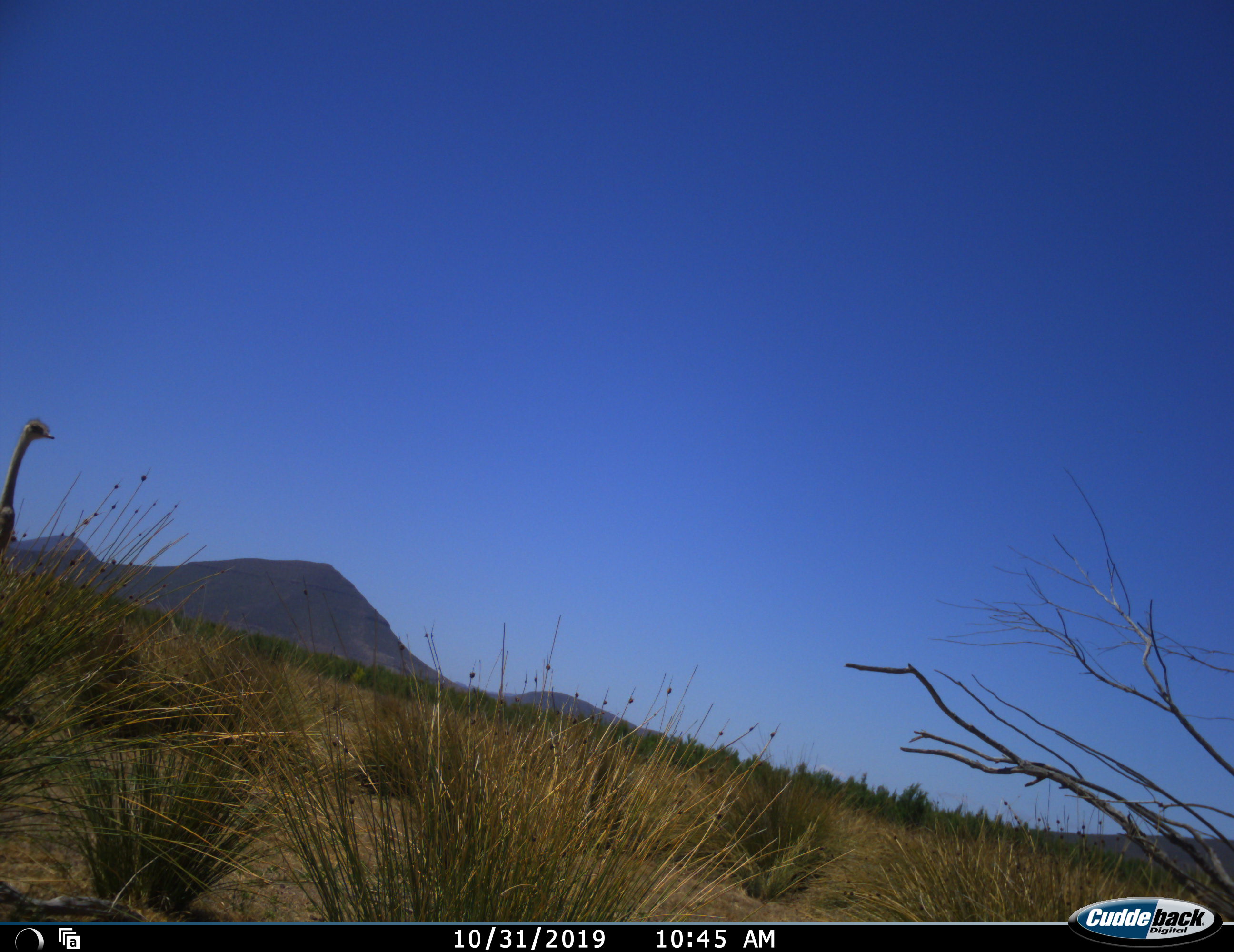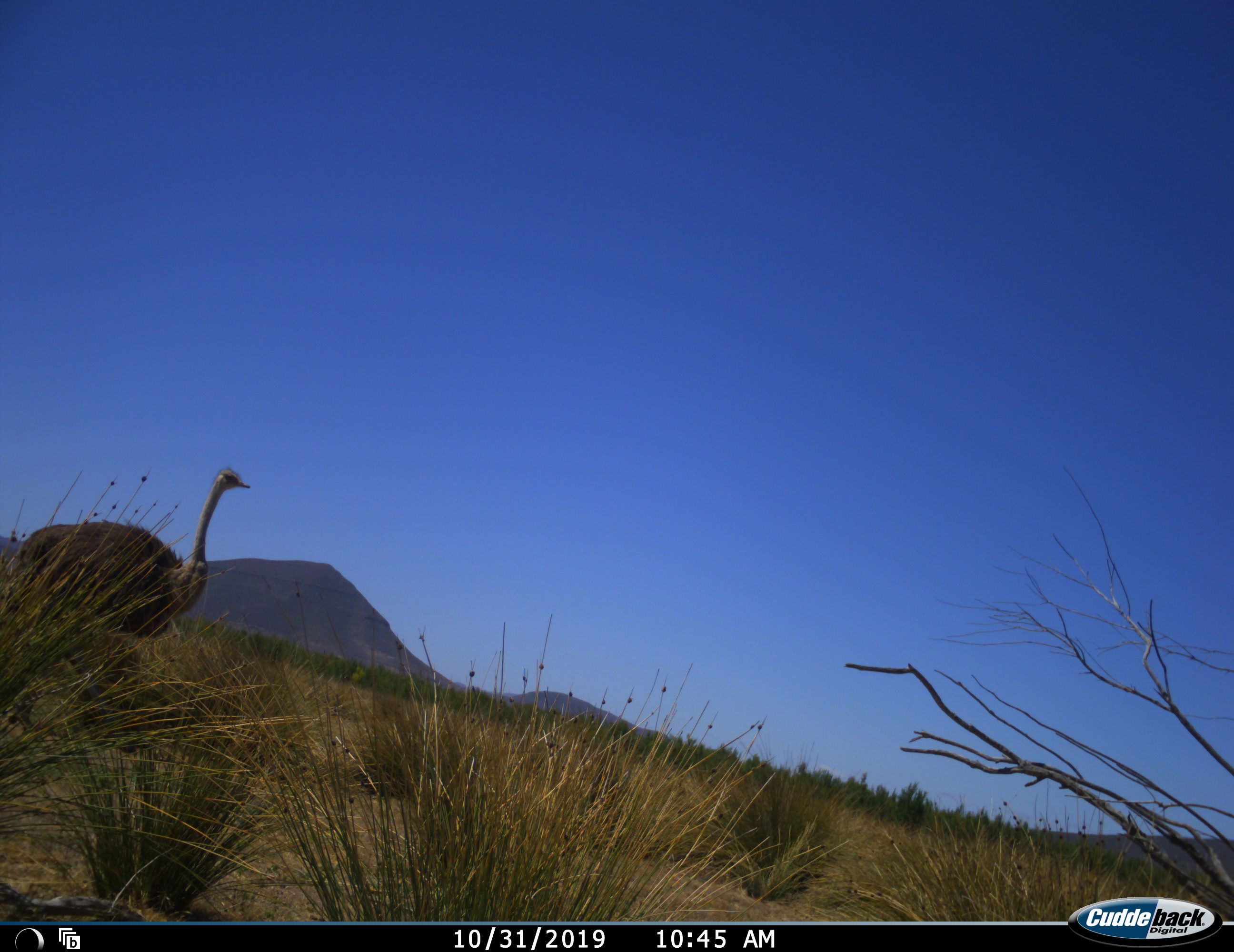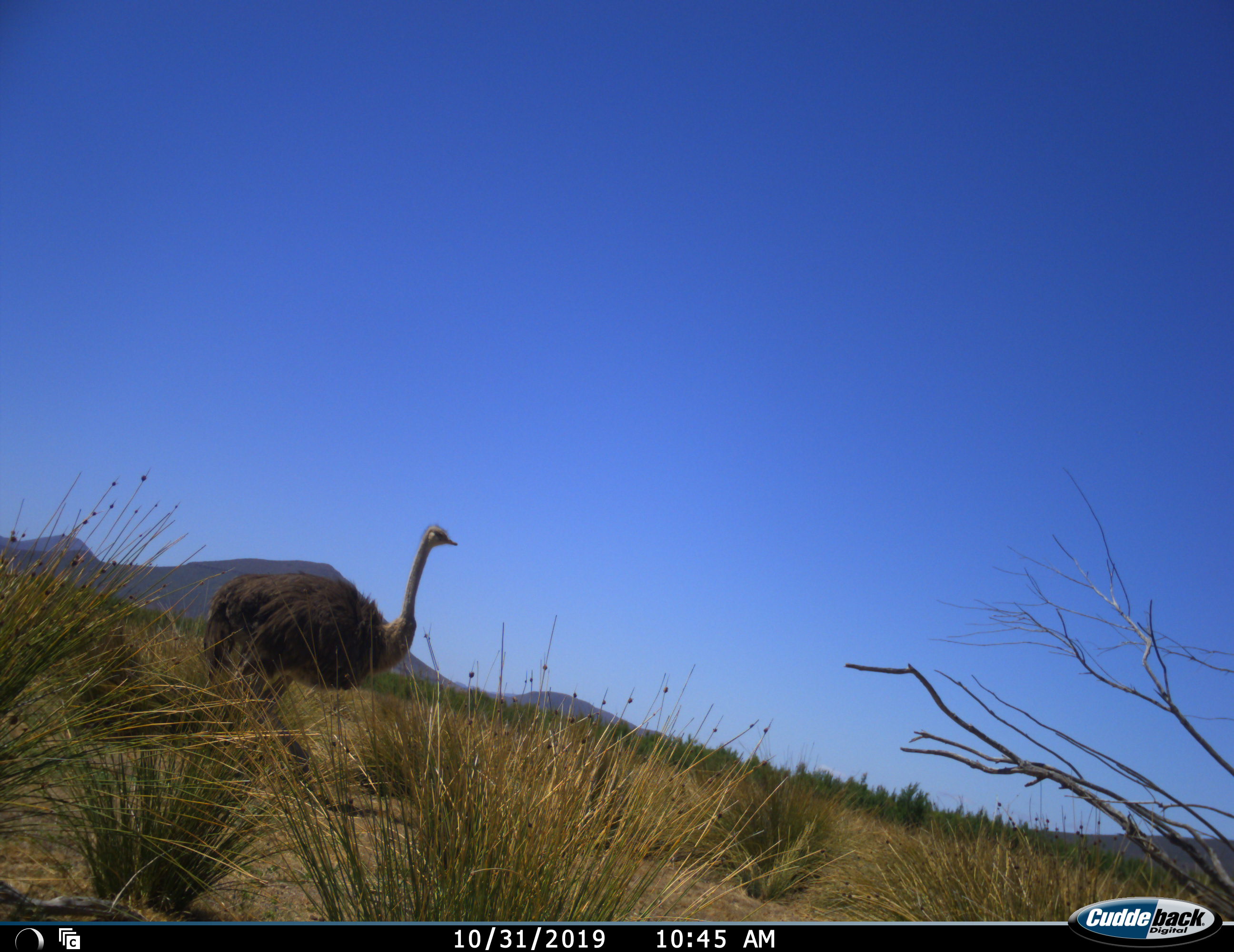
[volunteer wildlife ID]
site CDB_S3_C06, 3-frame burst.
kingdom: Animalia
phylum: Chordata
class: Aves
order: Struthioniformes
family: Struthionidae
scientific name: Struthionidae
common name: ostrich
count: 1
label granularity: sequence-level